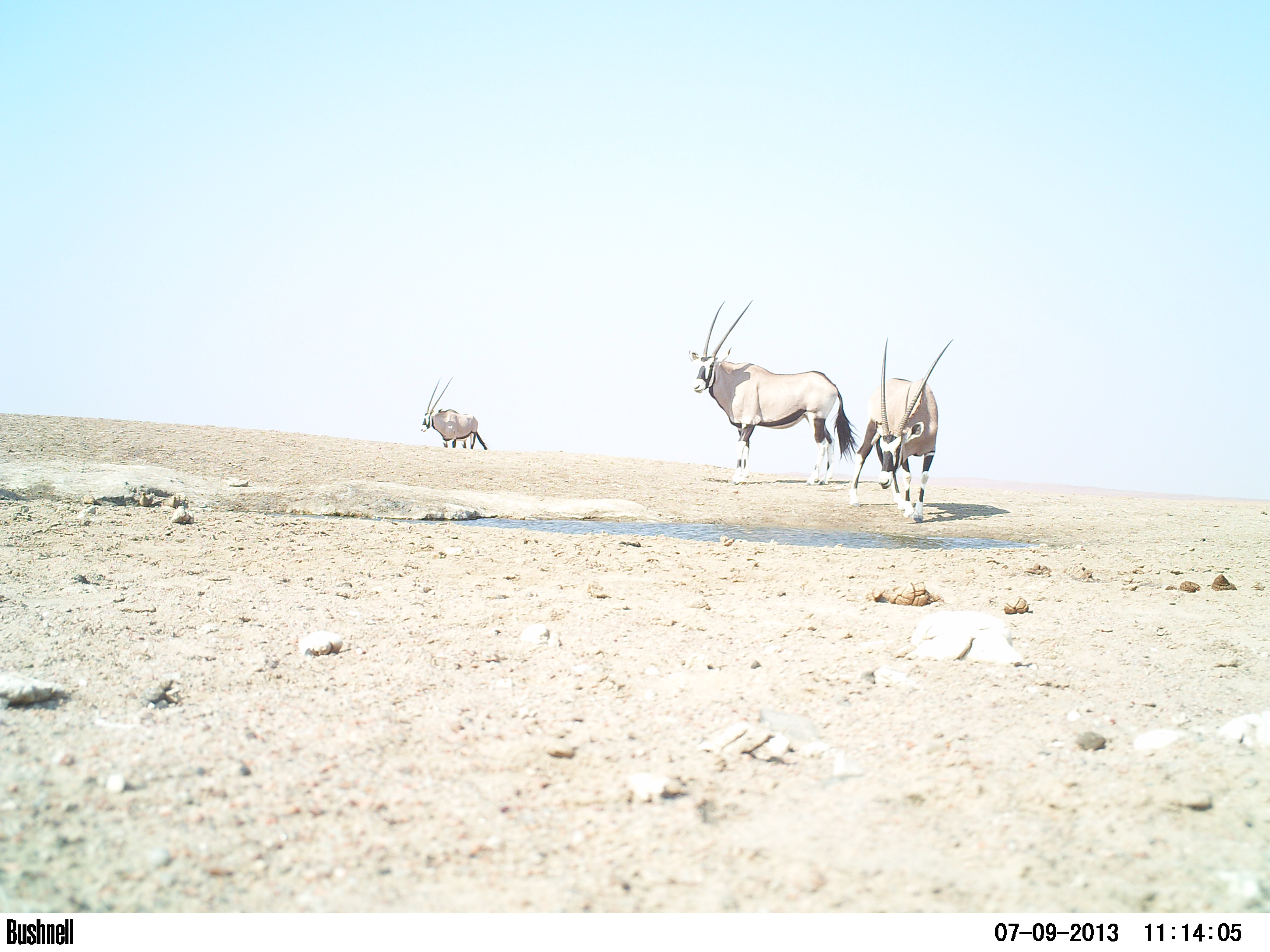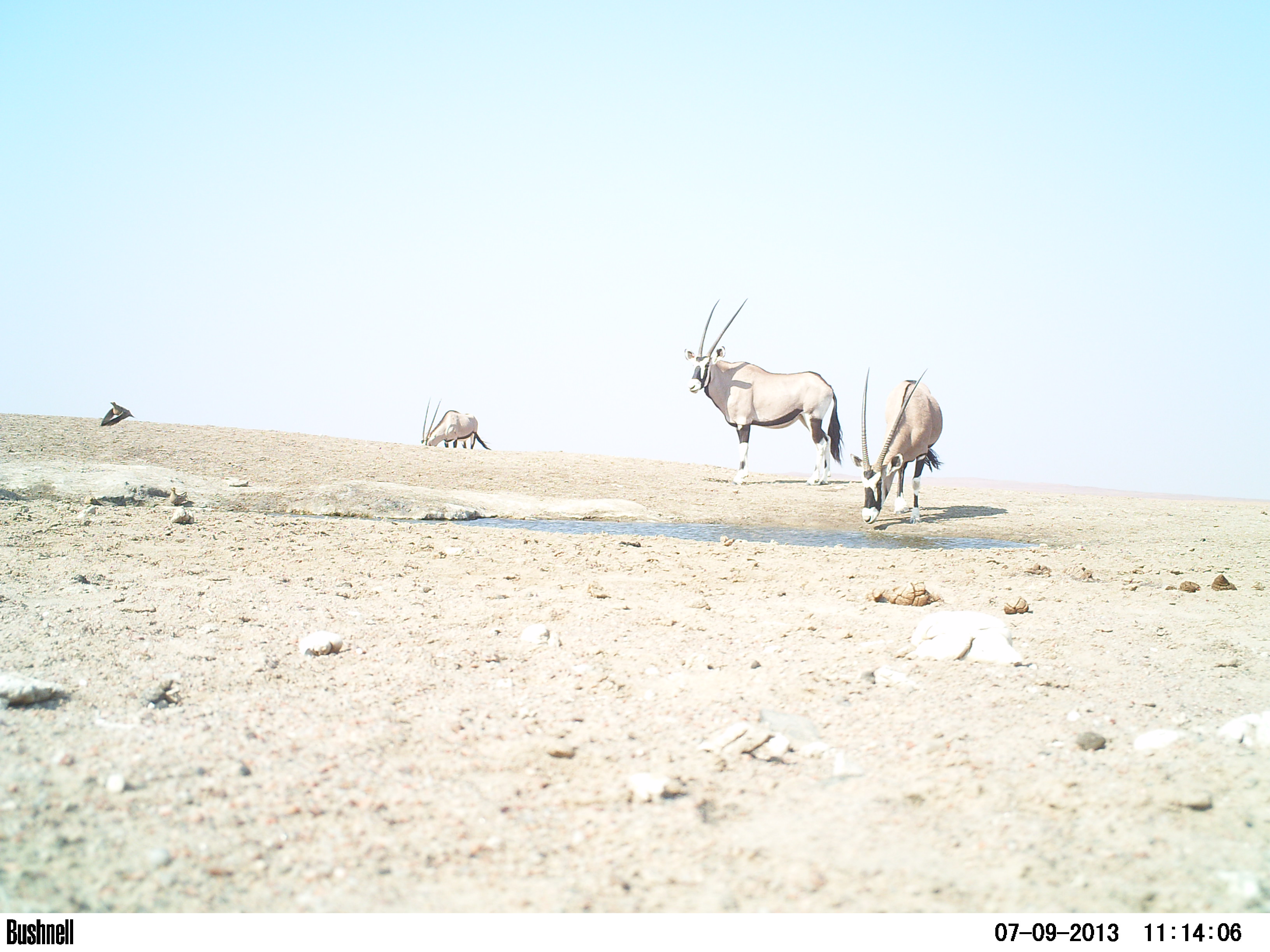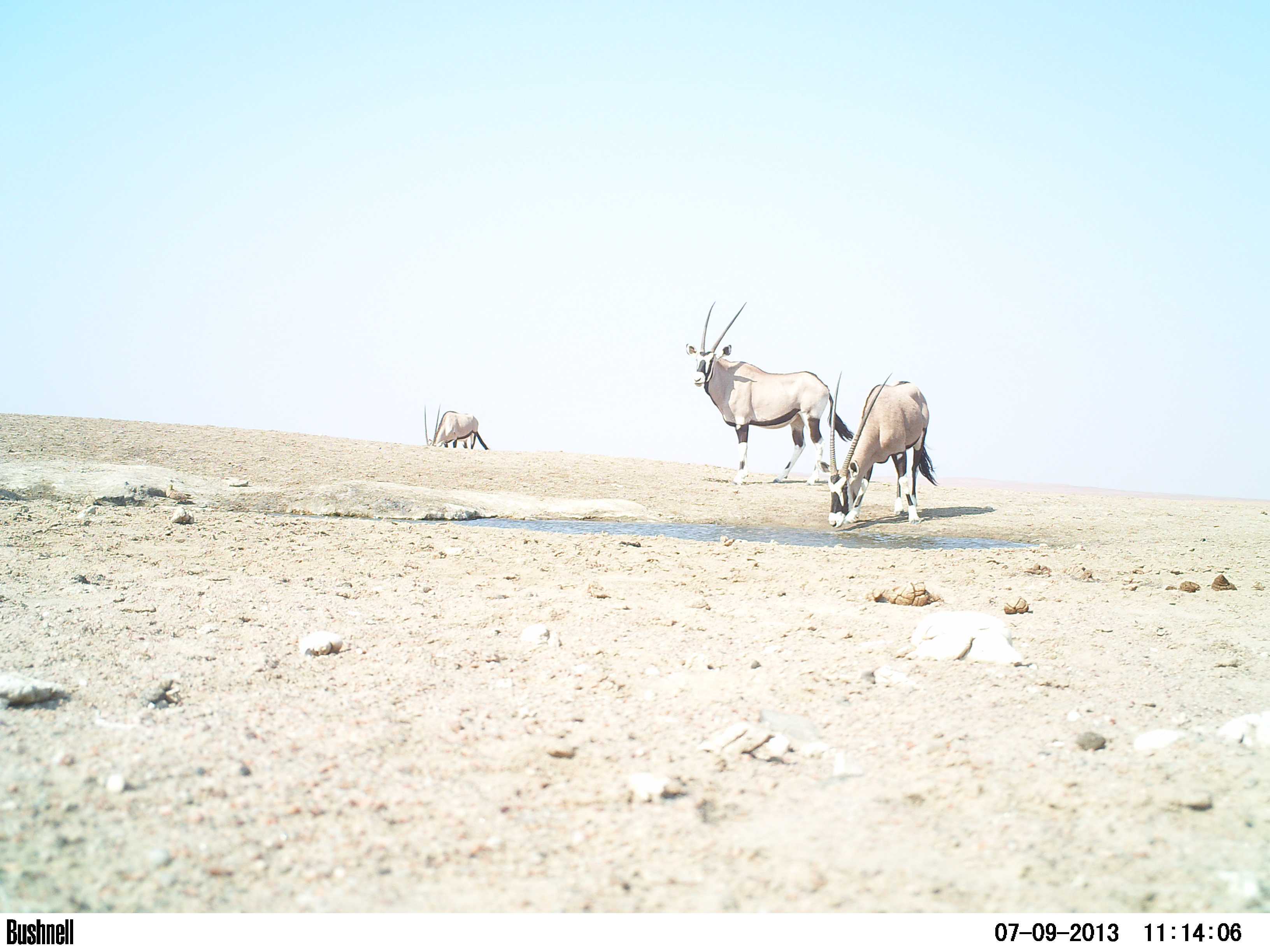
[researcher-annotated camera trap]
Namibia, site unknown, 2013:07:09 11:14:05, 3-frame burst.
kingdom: Animalia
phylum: Chordata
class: Mammalia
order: Artiodactyla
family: Bovidae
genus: Oryx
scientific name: Oryx gazella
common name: gemsbok